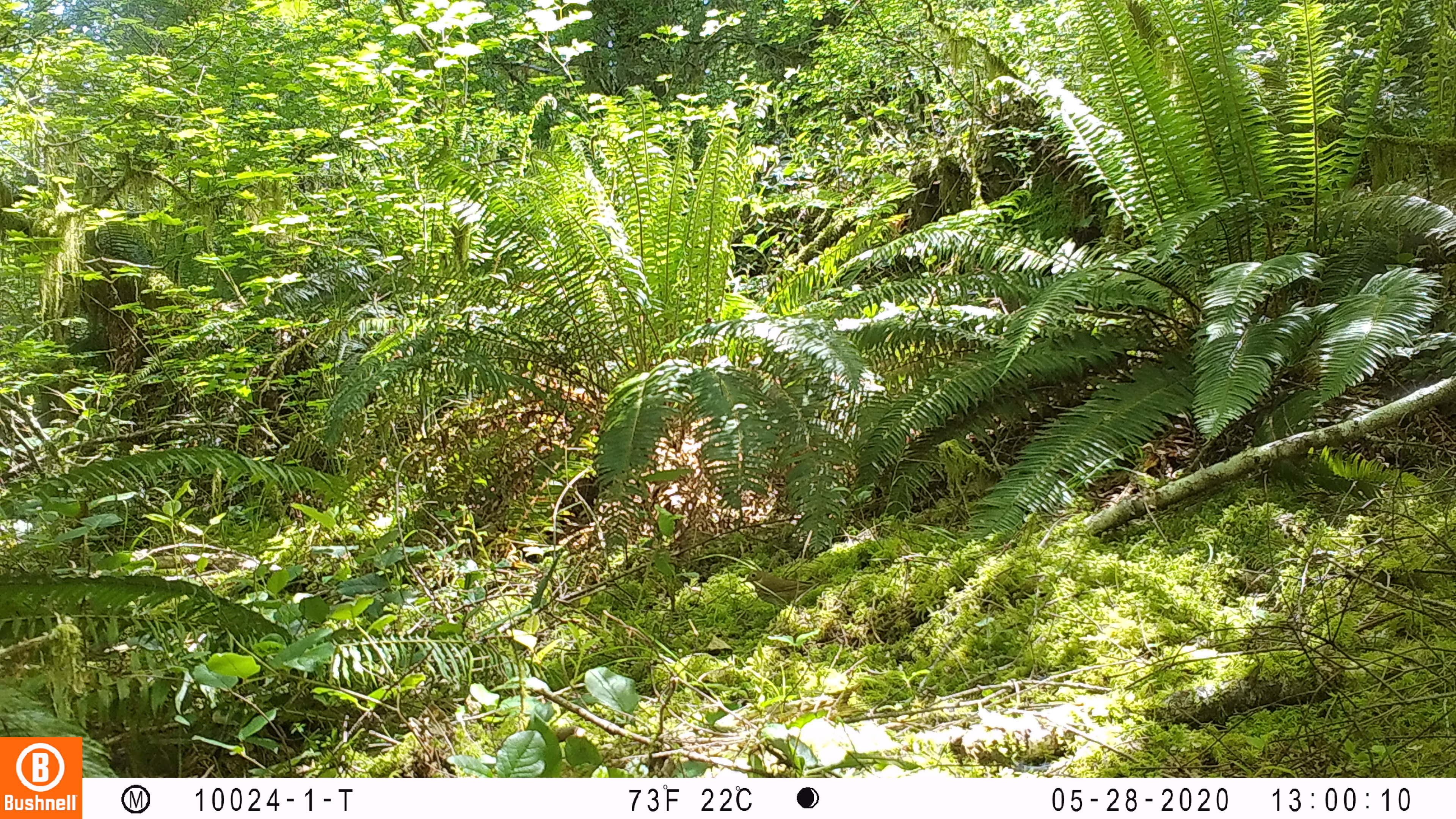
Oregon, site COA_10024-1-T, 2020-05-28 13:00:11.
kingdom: Animalia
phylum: Chordata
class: Aves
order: Passeriformes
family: Turdidae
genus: Catharus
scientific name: Catharus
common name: brown thrushes and nightingale-thrushes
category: catharus species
Catharus species (brown thrushes and nightingale-thrushes) (Catharus).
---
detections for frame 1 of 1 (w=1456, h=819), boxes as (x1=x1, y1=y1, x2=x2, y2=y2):
catharus species: (x1=727, y1=563, x2=844, y2=622)